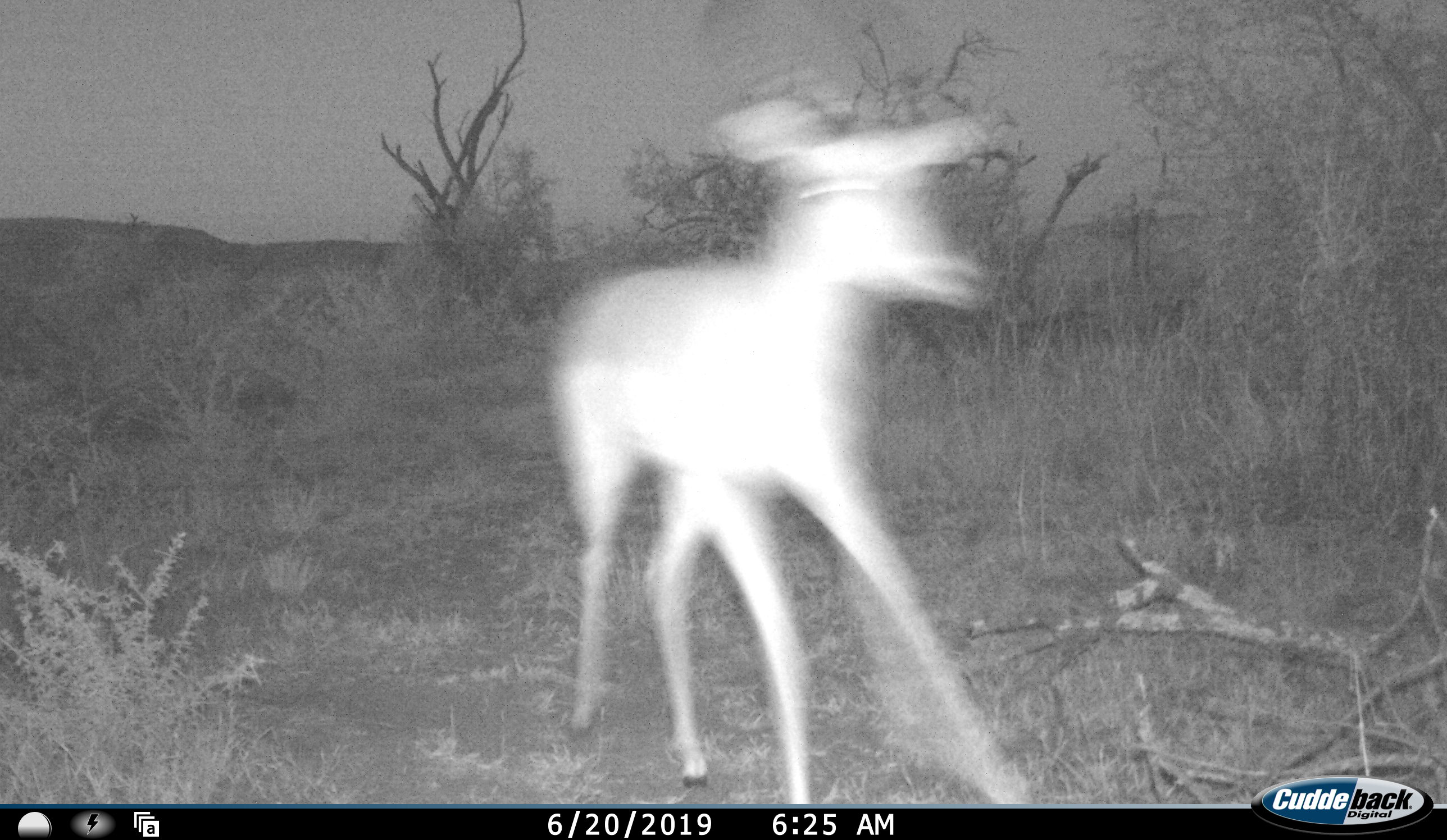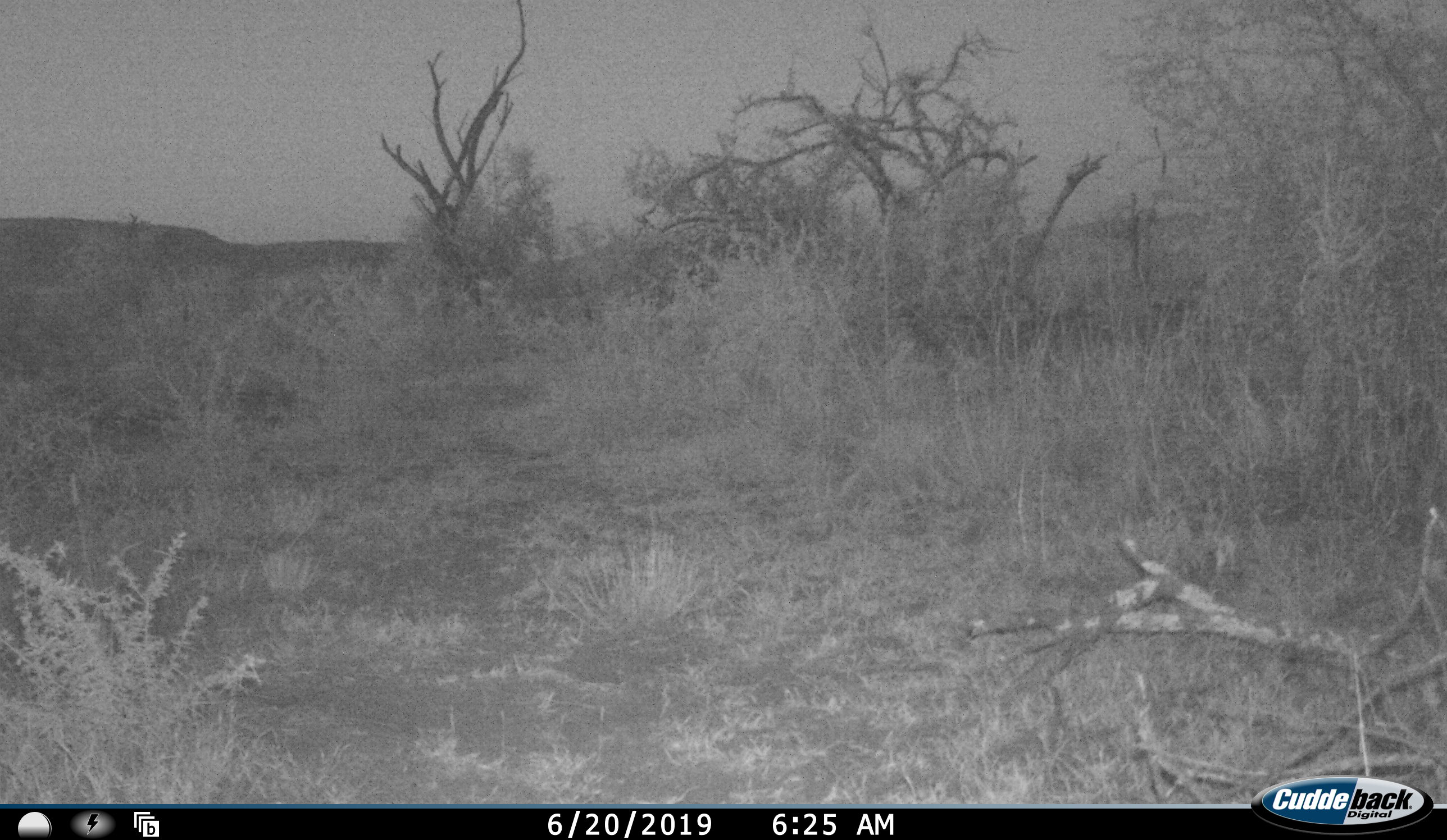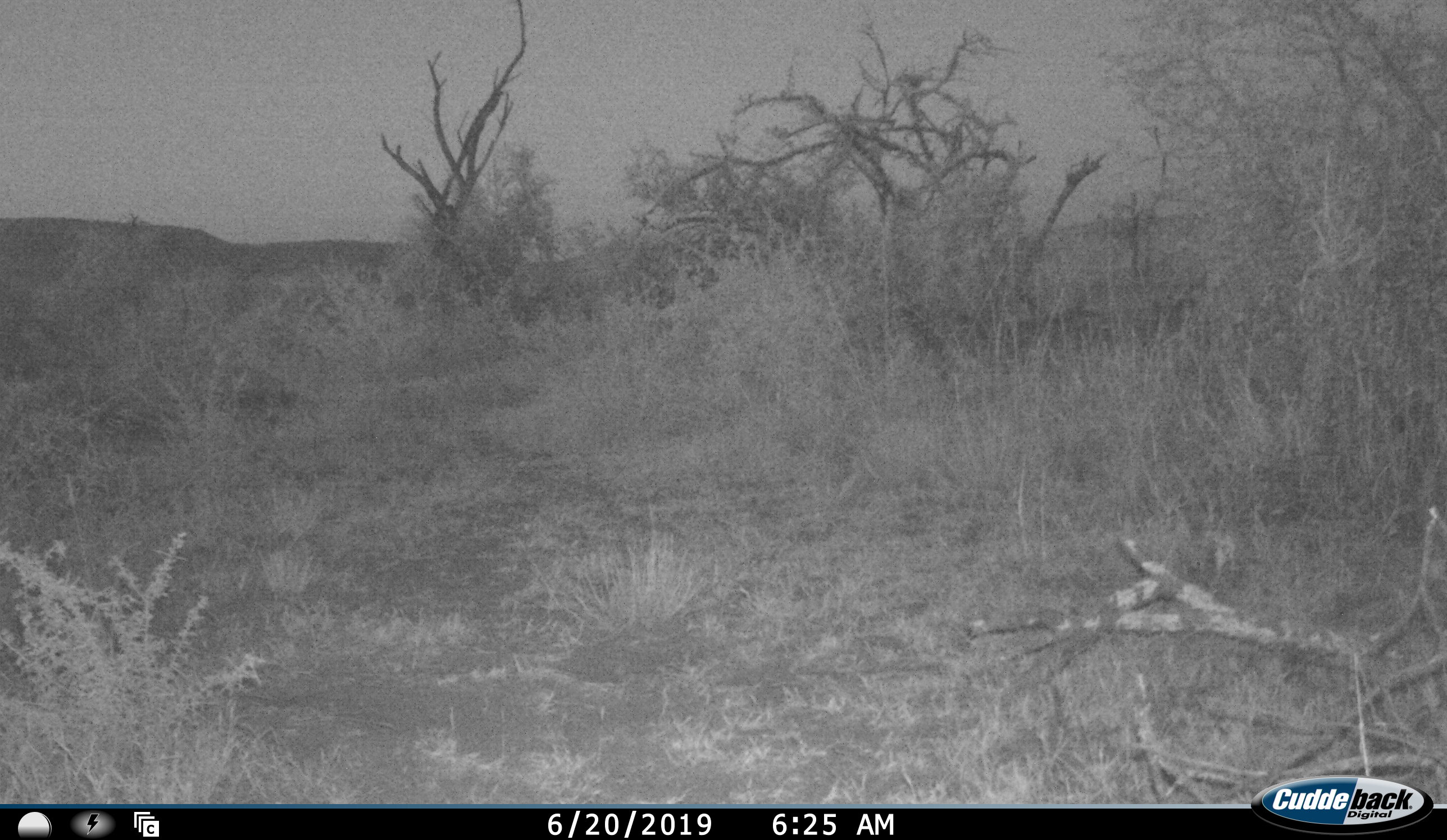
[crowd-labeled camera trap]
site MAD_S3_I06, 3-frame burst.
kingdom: Animalia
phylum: Chordata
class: Mammalia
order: Artiodactyla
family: Bovidae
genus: Aepyceros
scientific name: Aepyceros melampus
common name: impala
Impala (Aepyceros melampus), count 1. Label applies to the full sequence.